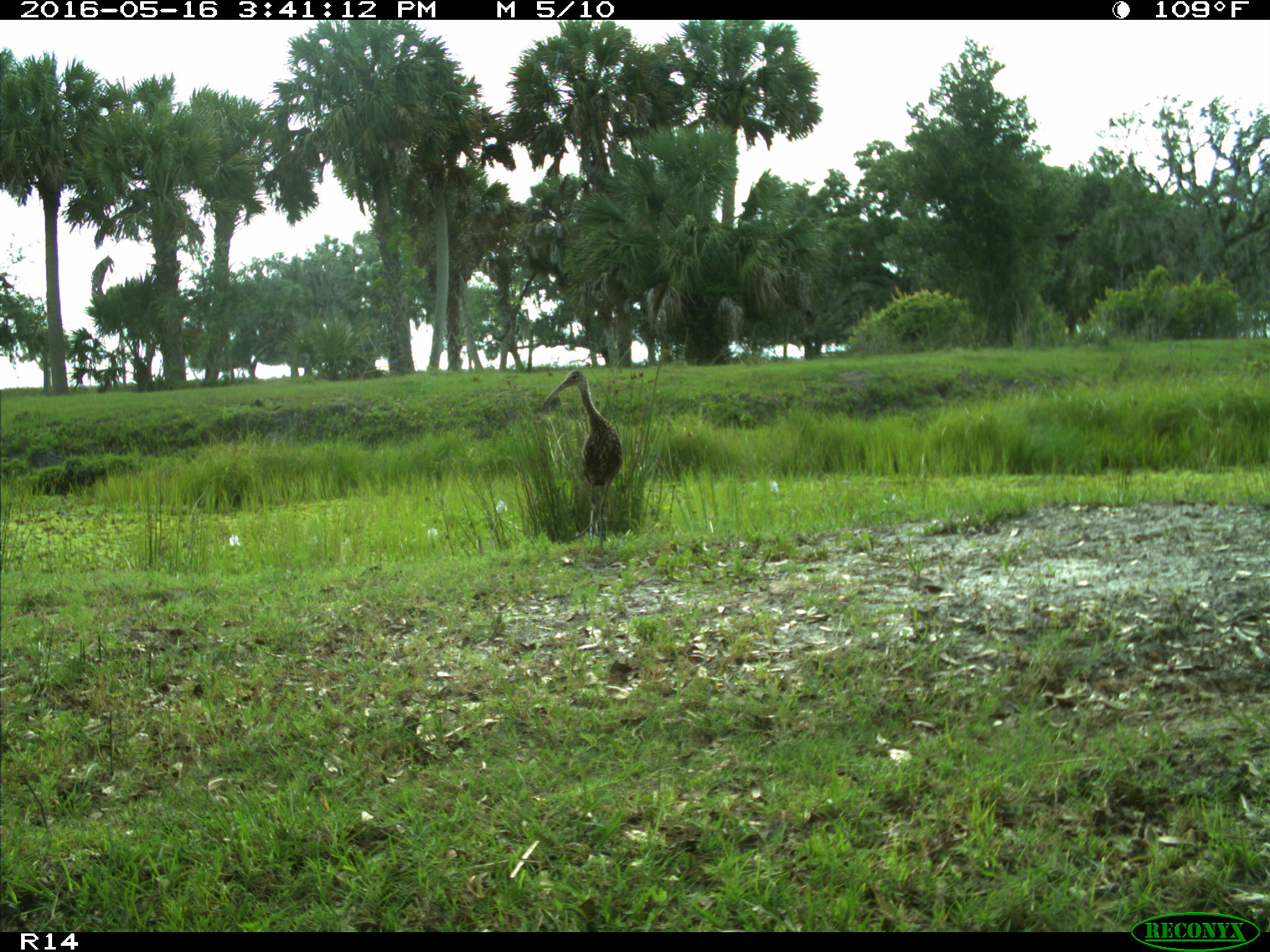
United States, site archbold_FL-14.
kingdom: Animalia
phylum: Chordata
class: Aves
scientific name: Aves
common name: birds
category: unidentified bird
Unidentified bird (birds) (Aves).